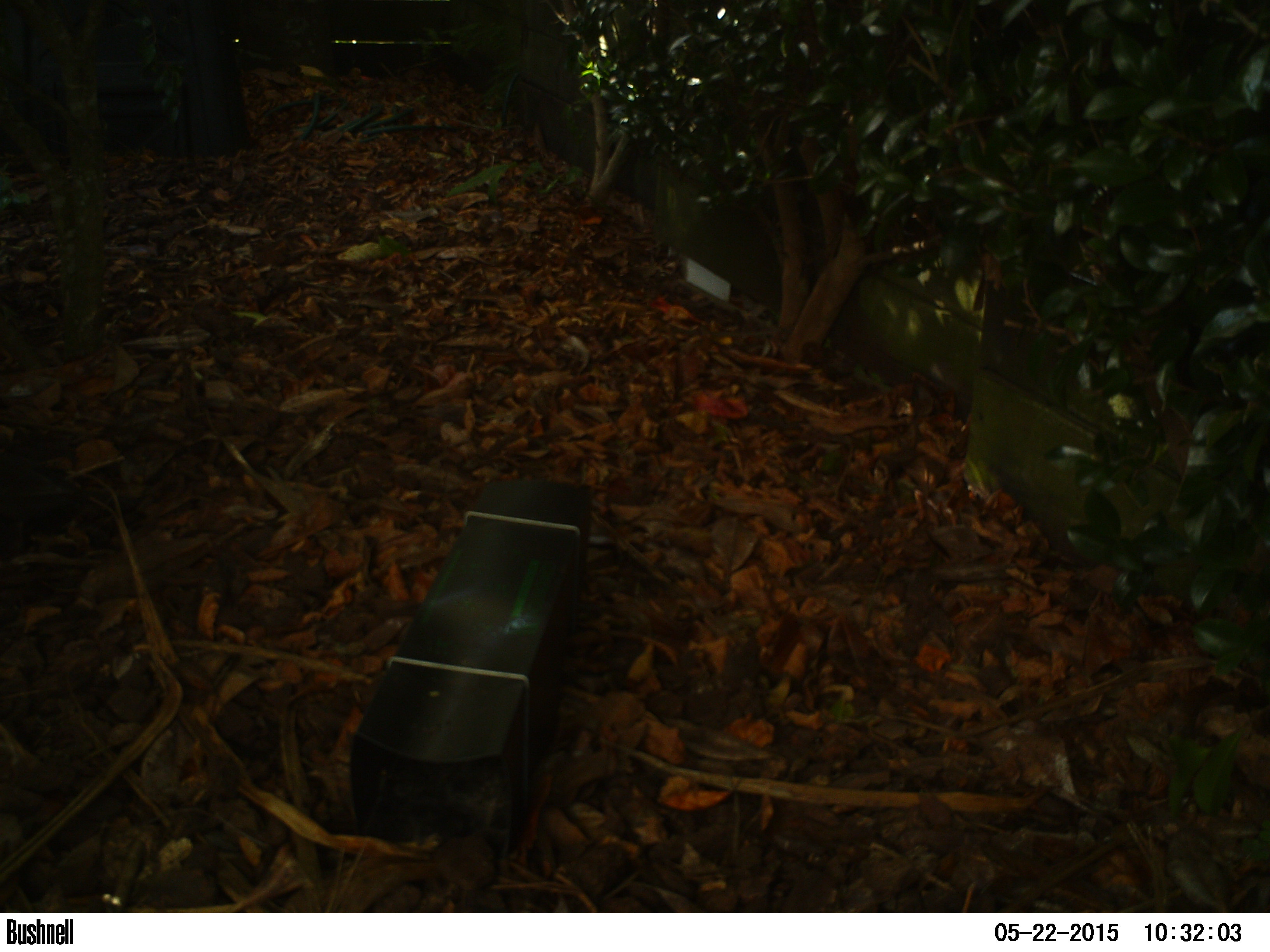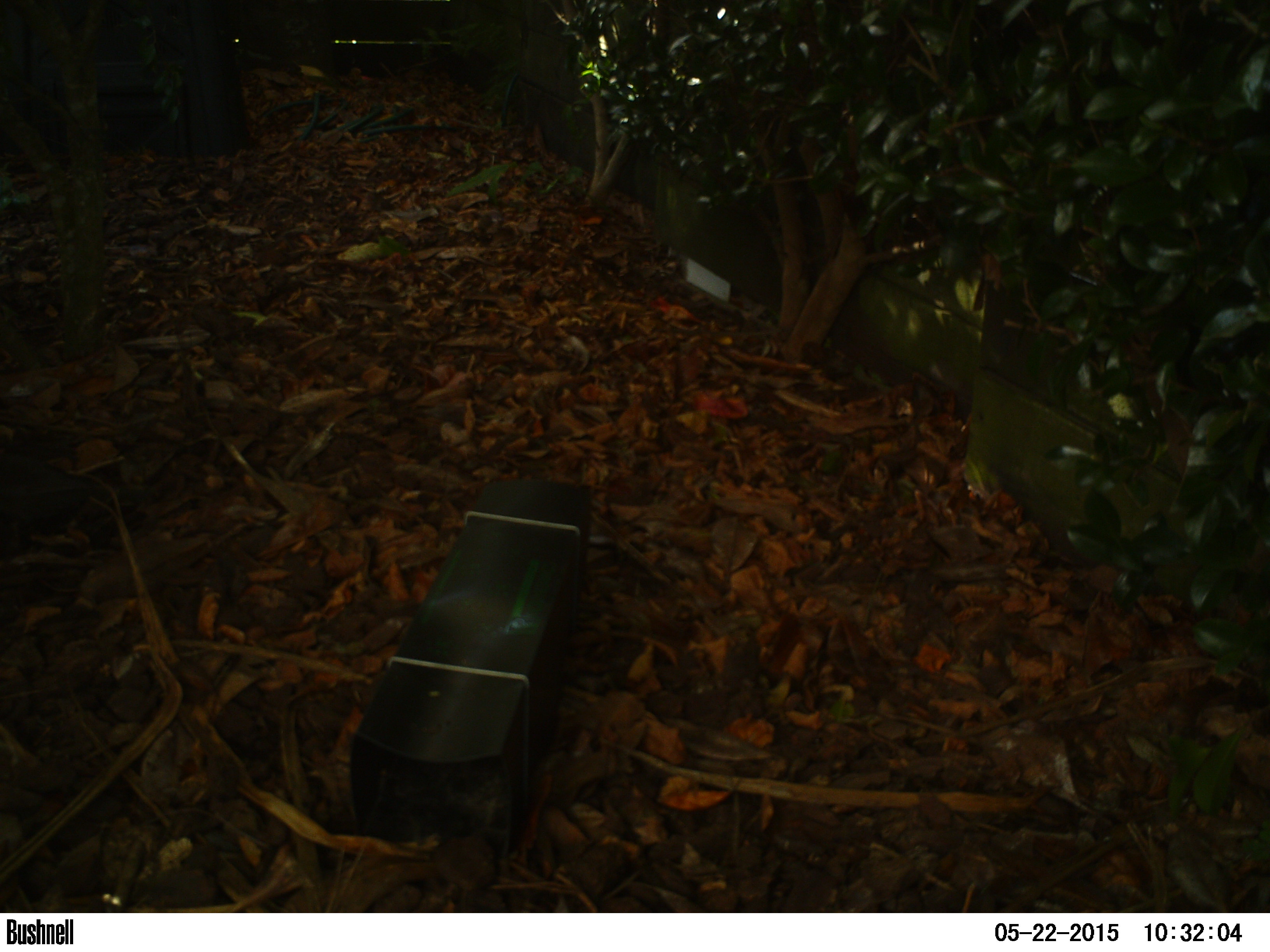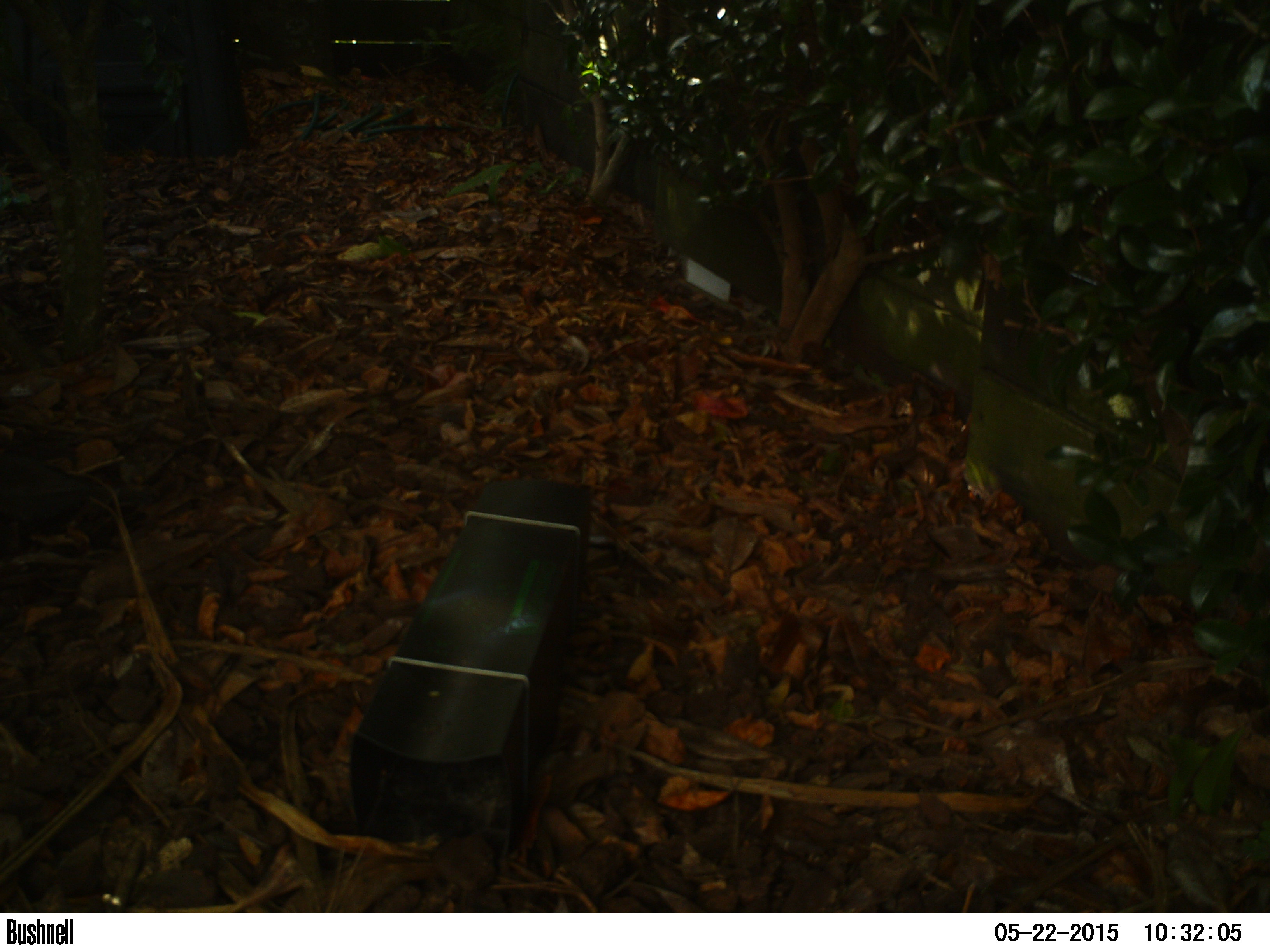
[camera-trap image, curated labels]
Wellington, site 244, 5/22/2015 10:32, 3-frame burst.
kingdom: Animalia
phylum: Chordata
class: Aves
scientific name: Aves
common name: bird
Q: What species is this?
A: Bird (Aves).